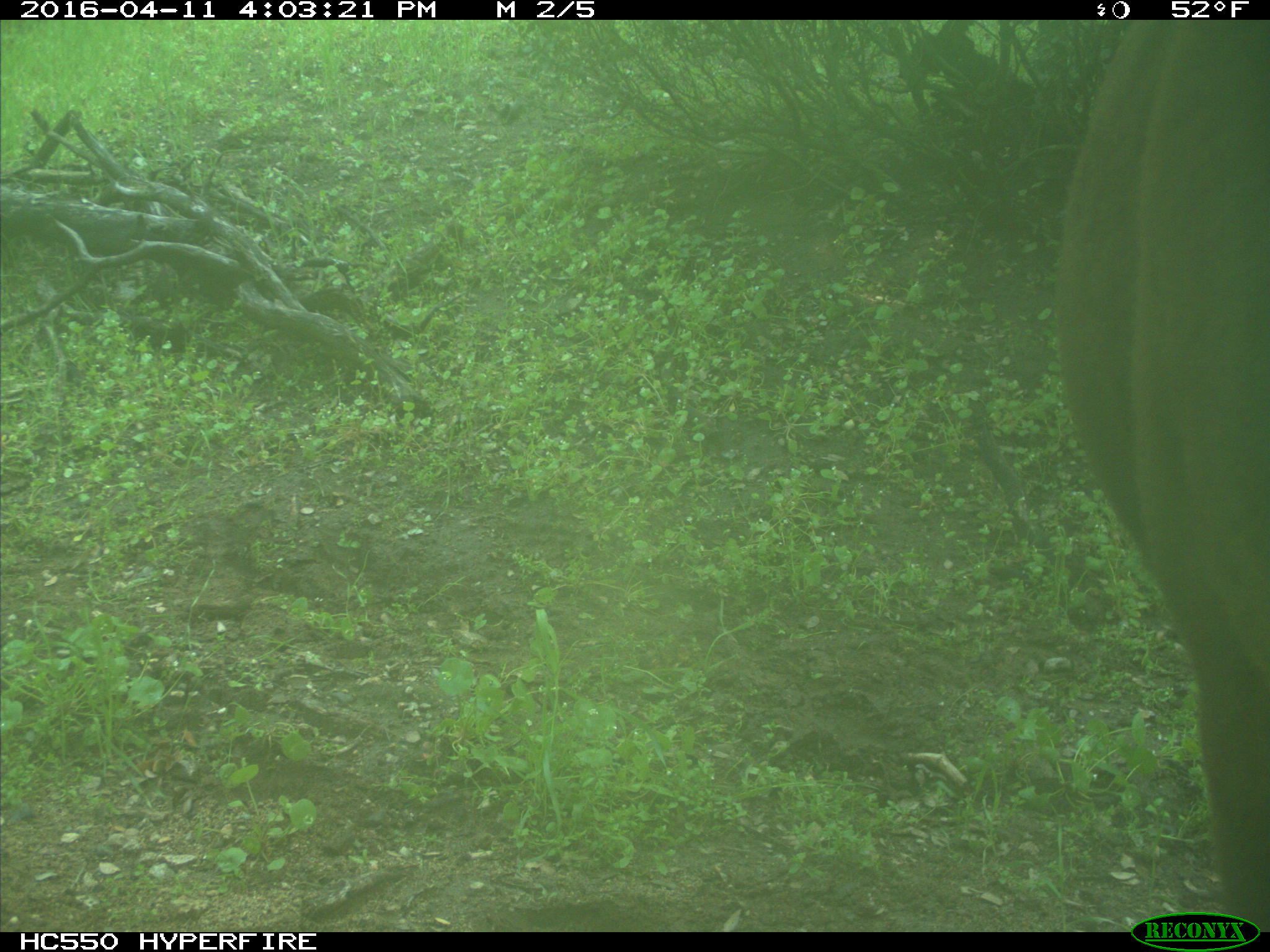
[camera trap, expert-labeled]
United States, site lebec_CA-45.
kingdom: Animalia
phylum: Chordata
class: Mammalia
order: Artiodactyla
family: Bovidae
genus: Bos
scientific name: Bos taurus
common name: domestic cow